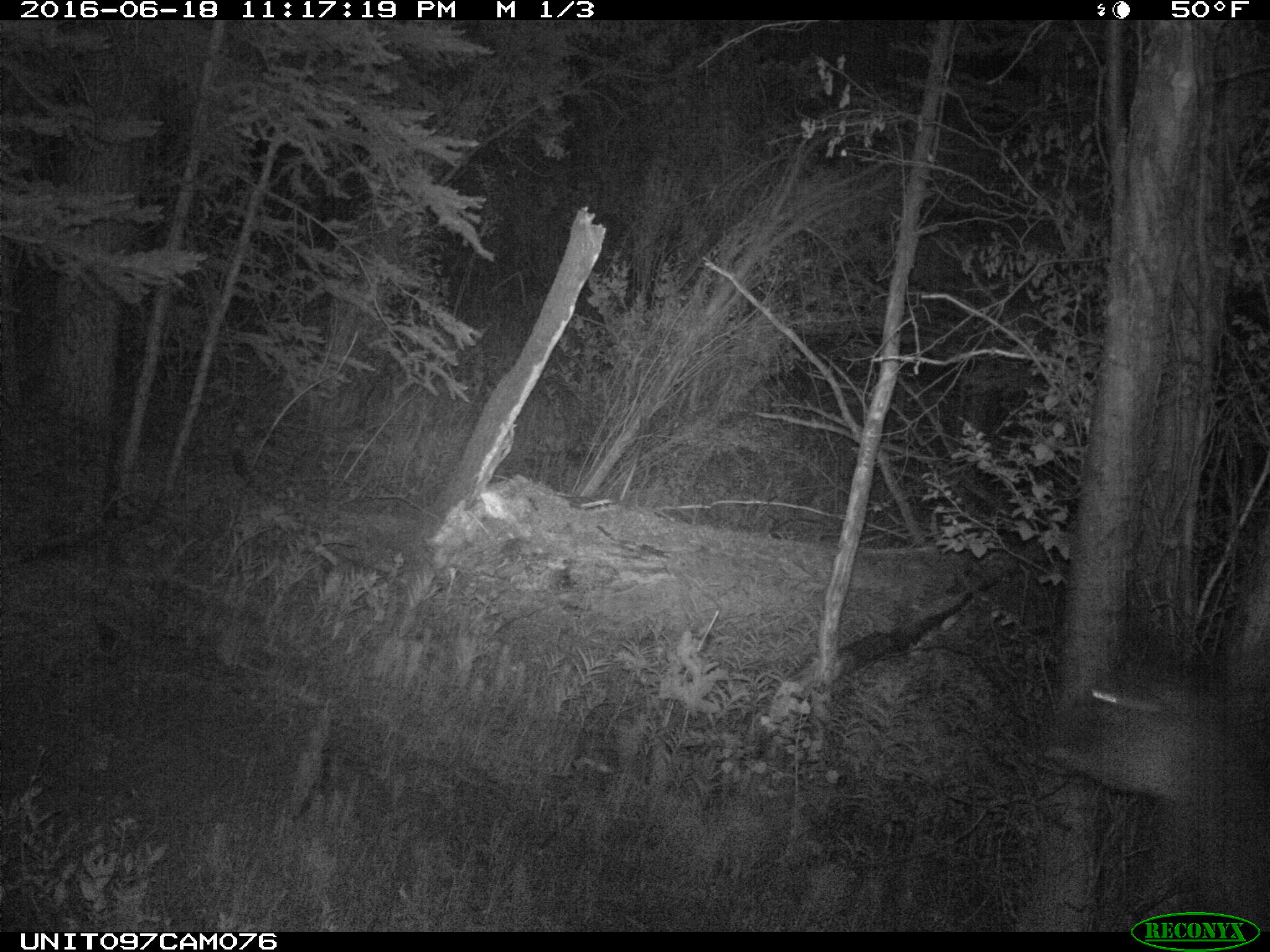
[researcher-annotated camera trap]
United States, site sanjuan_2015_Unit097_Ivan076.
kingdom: Animalia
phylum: Chordata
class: Mammalia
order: Artiodactyla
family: Cervidae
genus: Cervus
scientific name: Cervus elaphus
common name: red deer